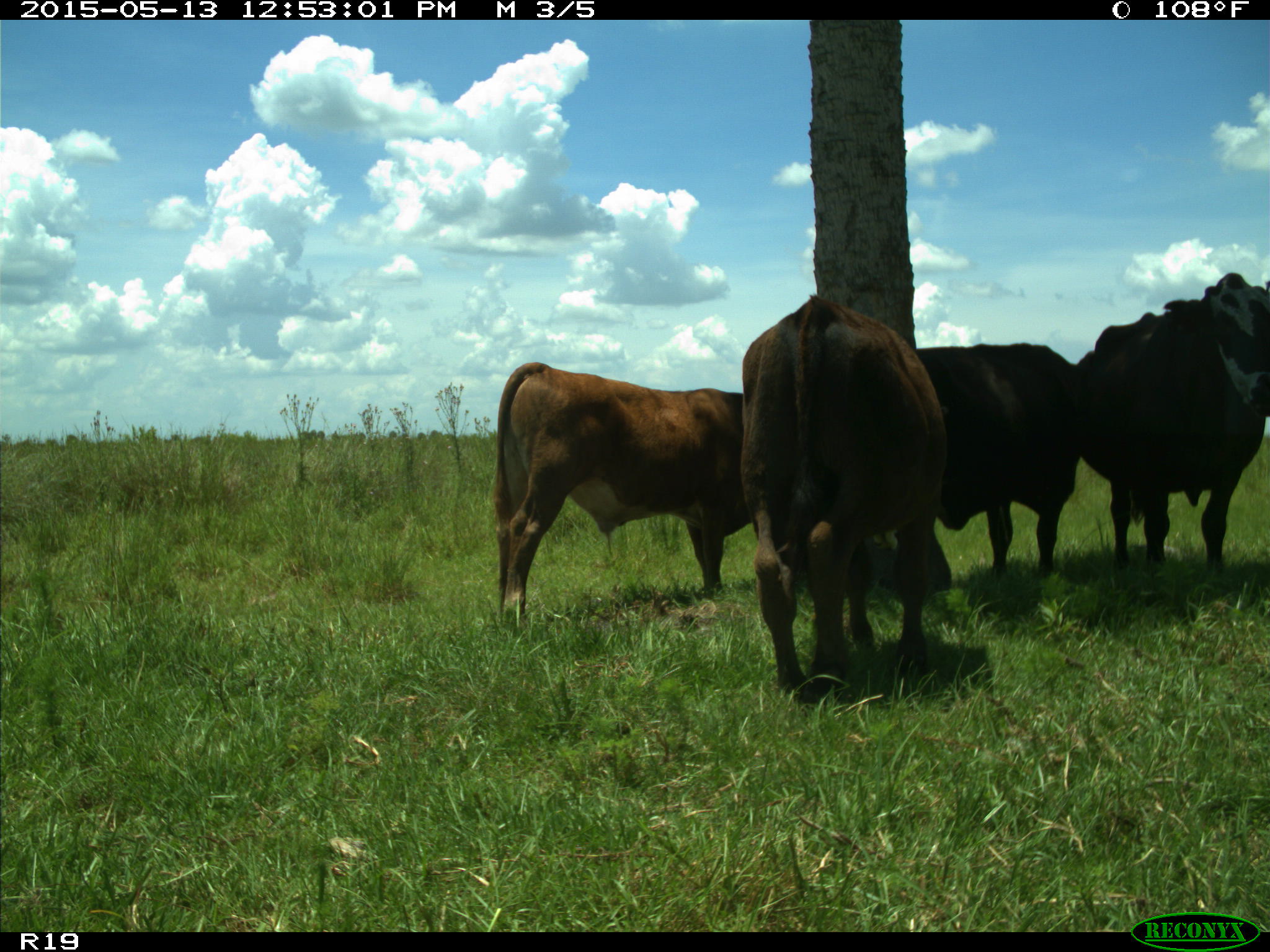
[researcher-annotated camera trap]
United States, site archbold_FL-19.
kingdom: Animalia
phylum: Chordata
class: Mammalia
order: Artiodactyla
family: Bovidae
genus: Bos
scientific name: Bos taurus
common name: domestic cow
Bos taurus (domestic cow).